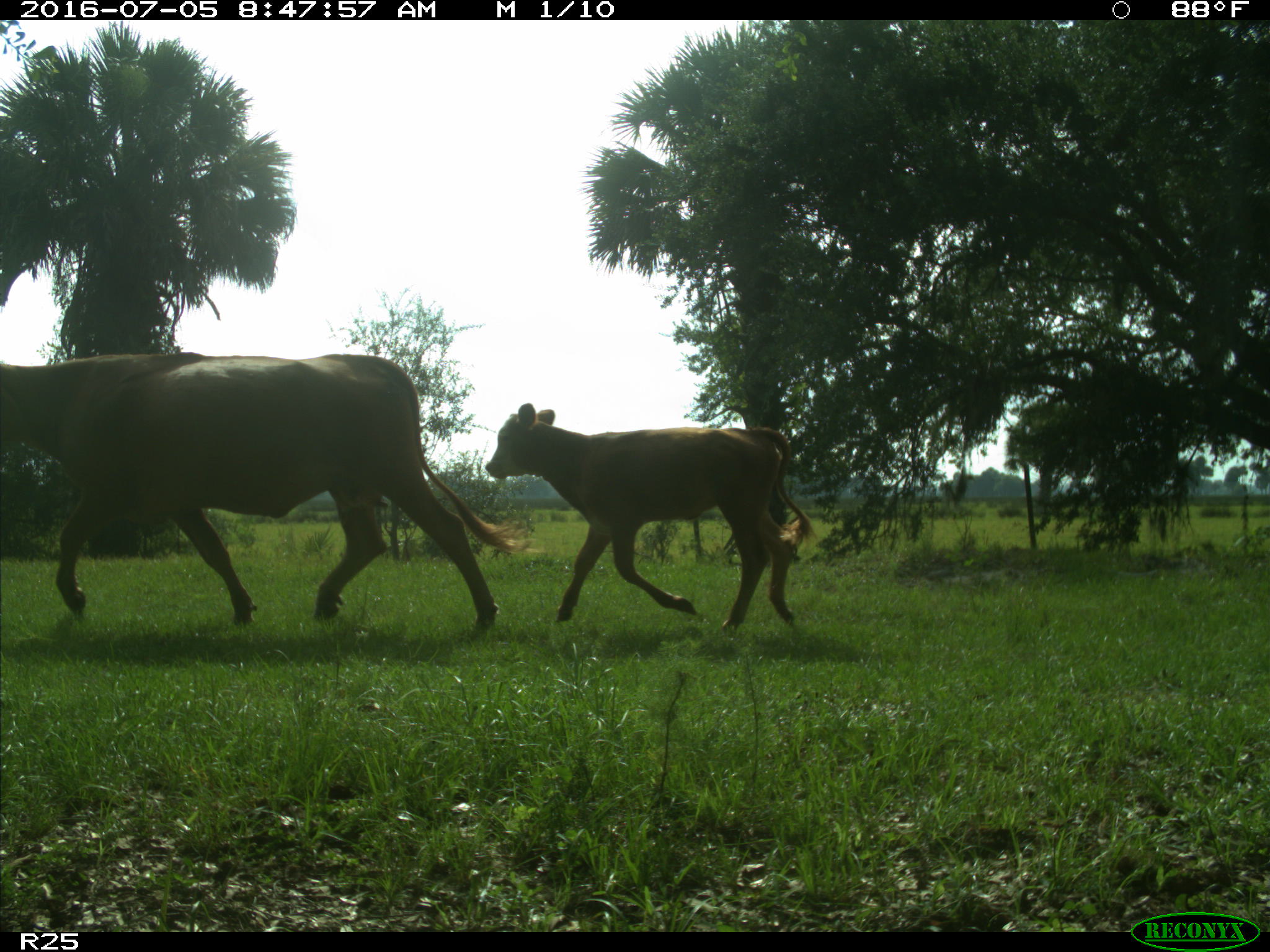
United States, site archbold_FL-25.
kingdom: Animalia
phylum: Chordata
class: Mammalia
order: Artiodactyla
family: Bovidae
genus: Bos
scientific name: Bos taurus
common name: domestic cow